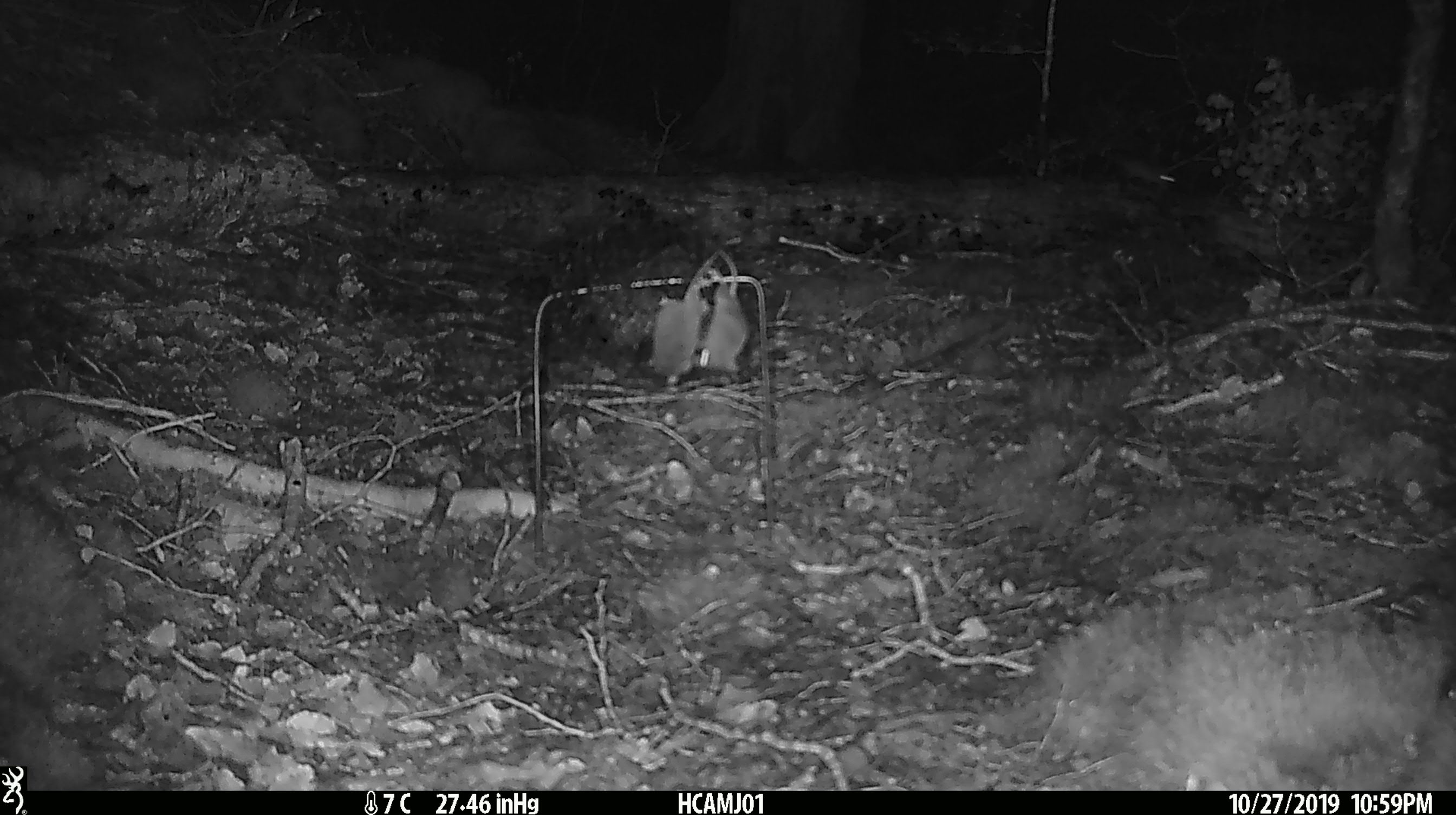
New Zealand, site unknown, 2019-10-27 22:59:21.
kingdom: Animalia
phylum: Chordata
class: Mammalia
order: Rodentia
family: Muridae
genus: Mus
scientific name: Mus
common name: mouse